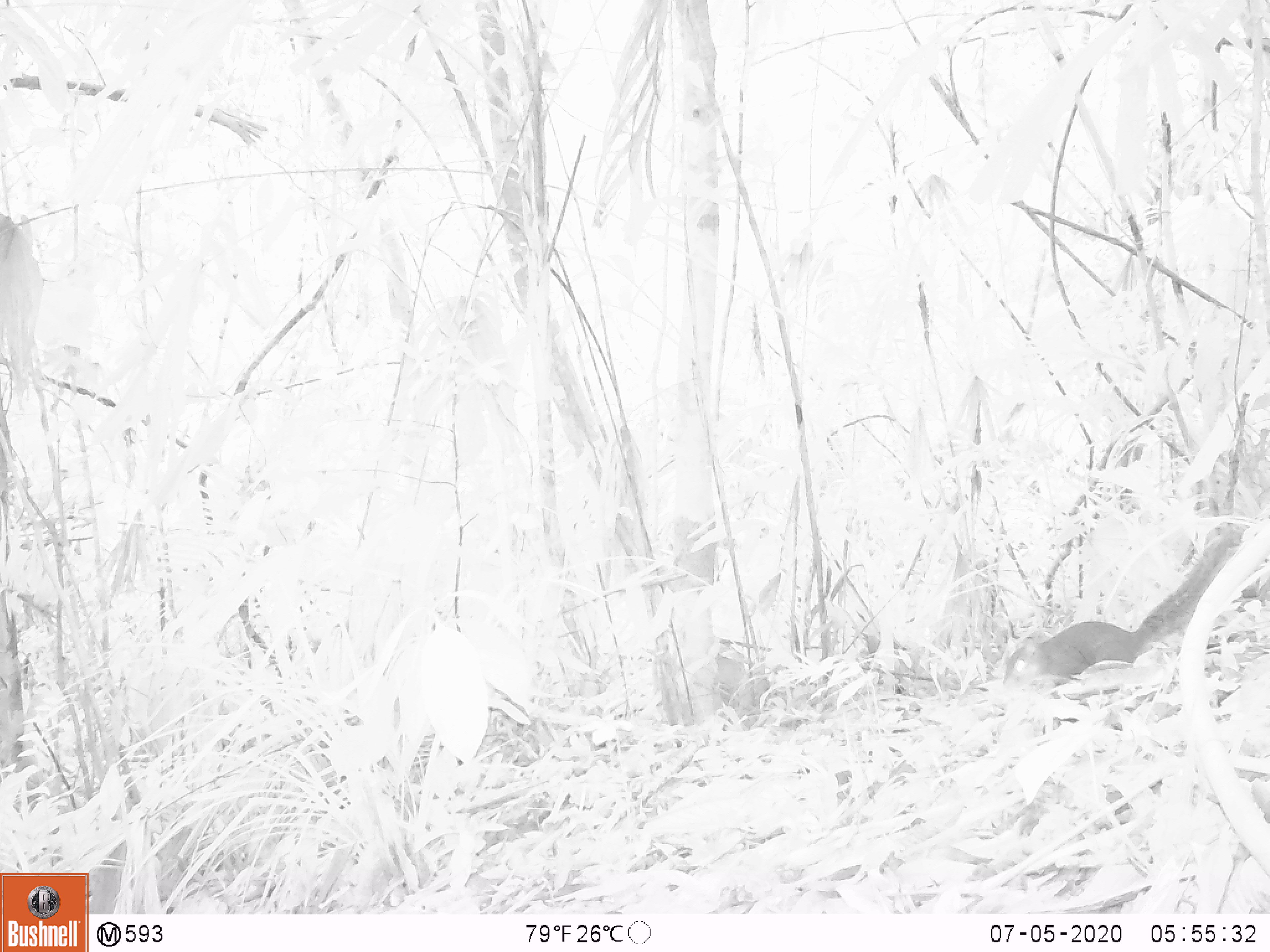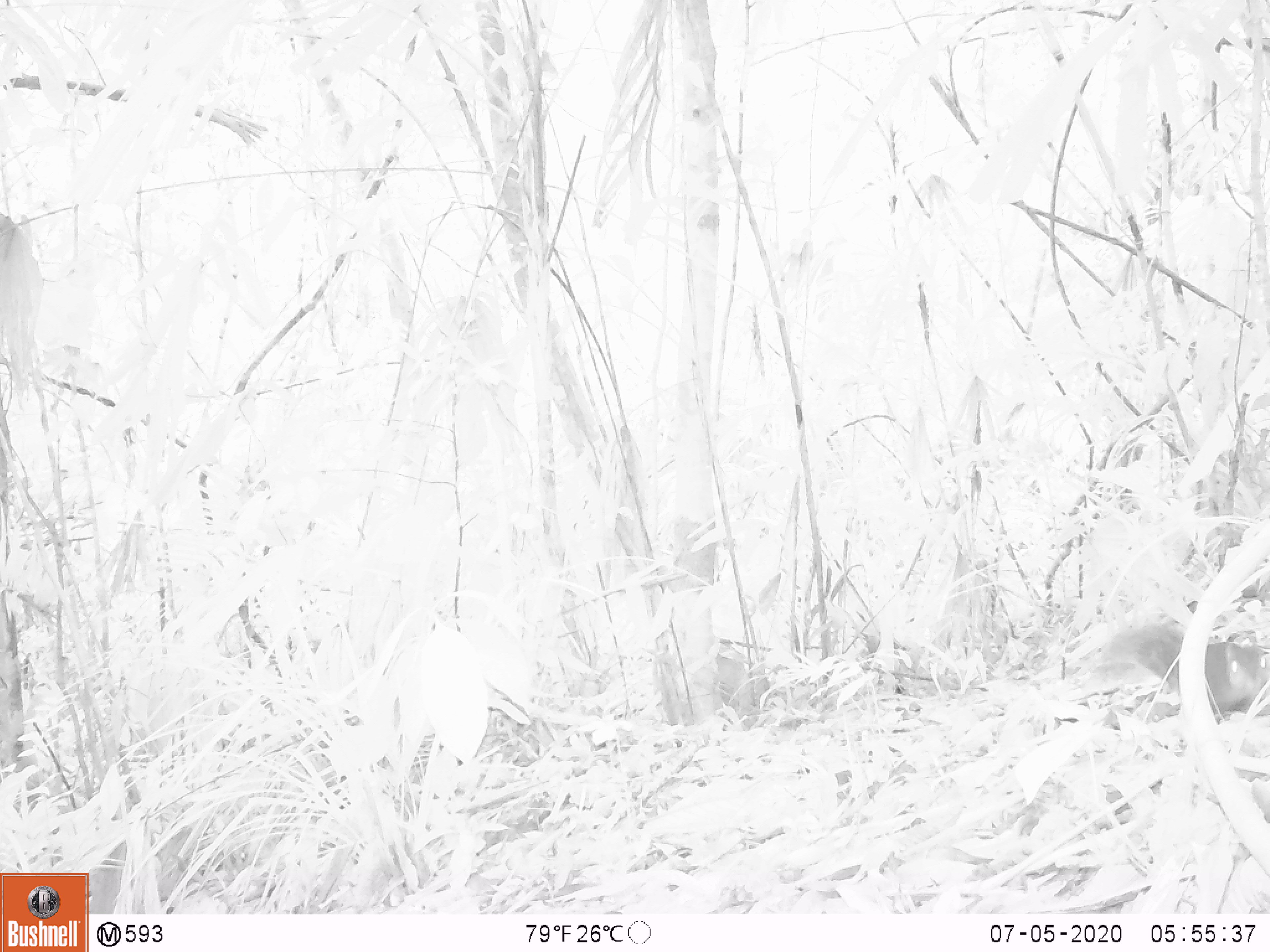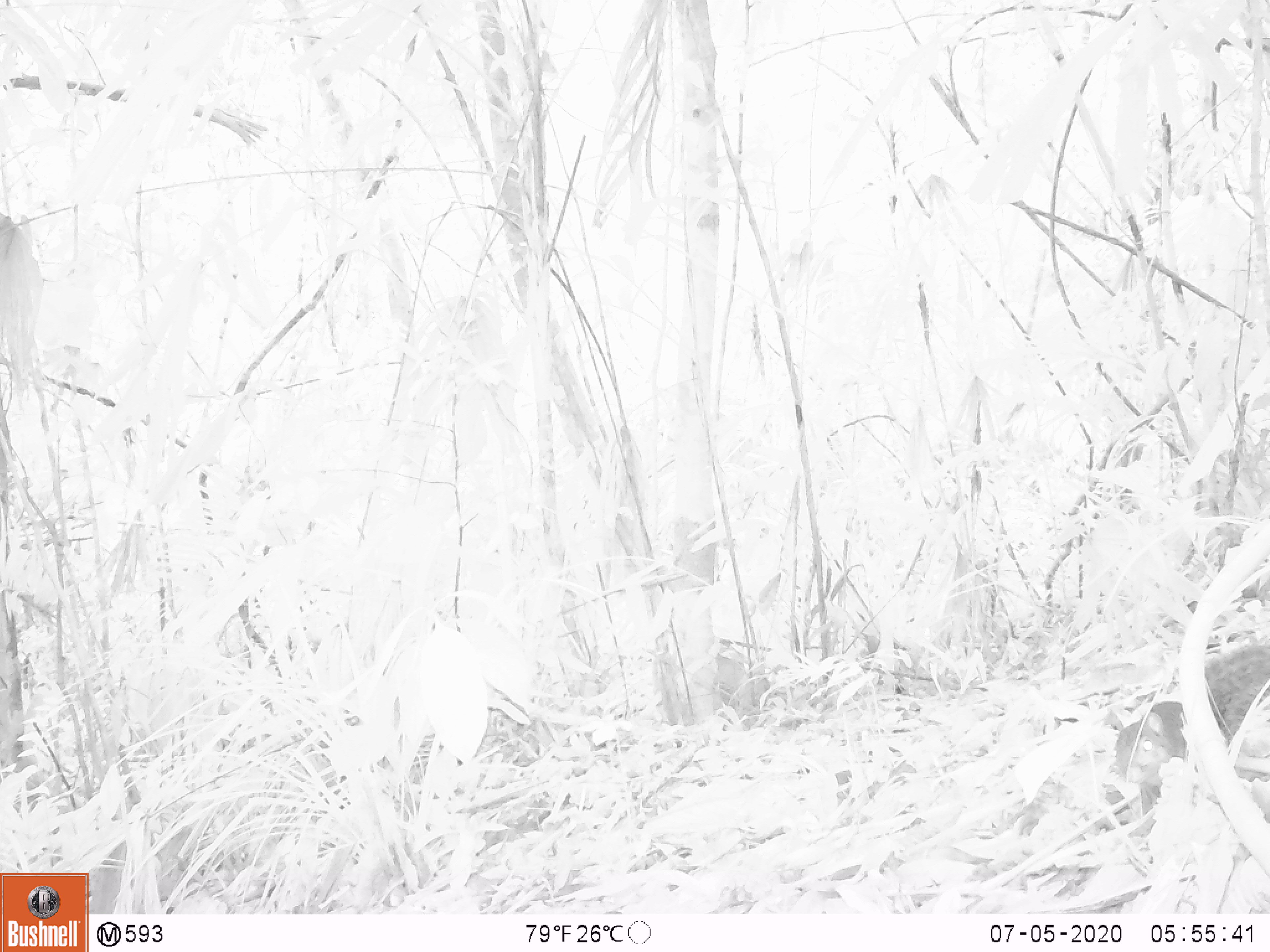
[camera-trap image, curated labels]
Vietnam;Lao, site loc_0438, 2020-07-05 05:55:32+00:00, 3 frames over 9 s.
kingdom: Animalia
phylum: Chordata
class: Mammalia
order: Rodentia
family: Sciuridae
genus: Dremomys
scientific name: Dremomys rufigenis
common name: red-cheeked squirrel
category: red cheeked squirrel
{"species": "red cheeked squirrel (red-cheeked squirrel) (Dremomys rufigenis)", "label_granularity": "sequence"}